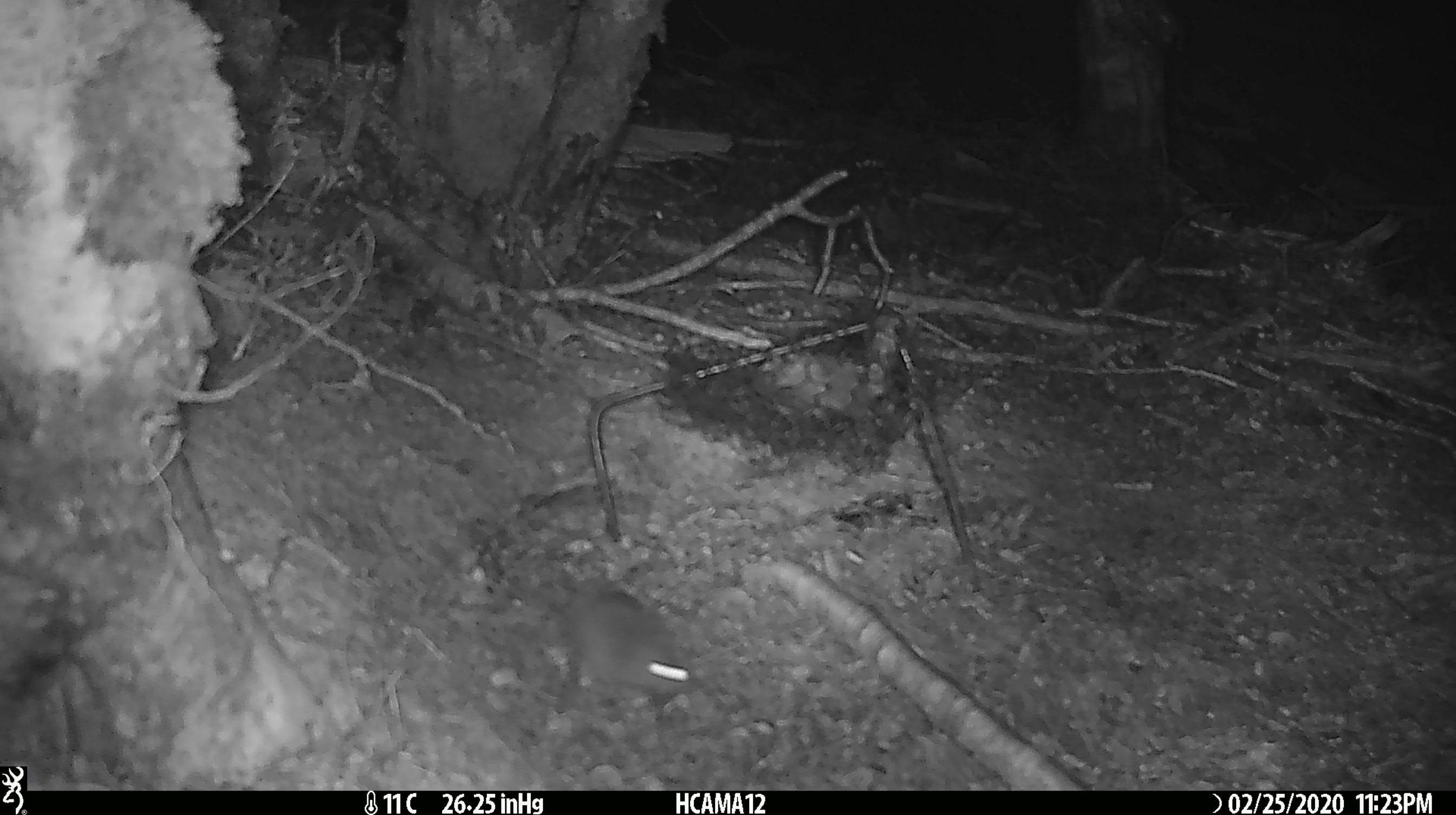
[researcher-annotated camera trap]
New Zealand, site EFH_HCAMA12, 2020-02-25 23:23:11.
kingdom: Animalia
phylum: Chordata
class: Mammalia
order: Rodentia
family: Muridae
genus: Mus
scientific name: Mus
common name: mouse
Mouse (Mus).